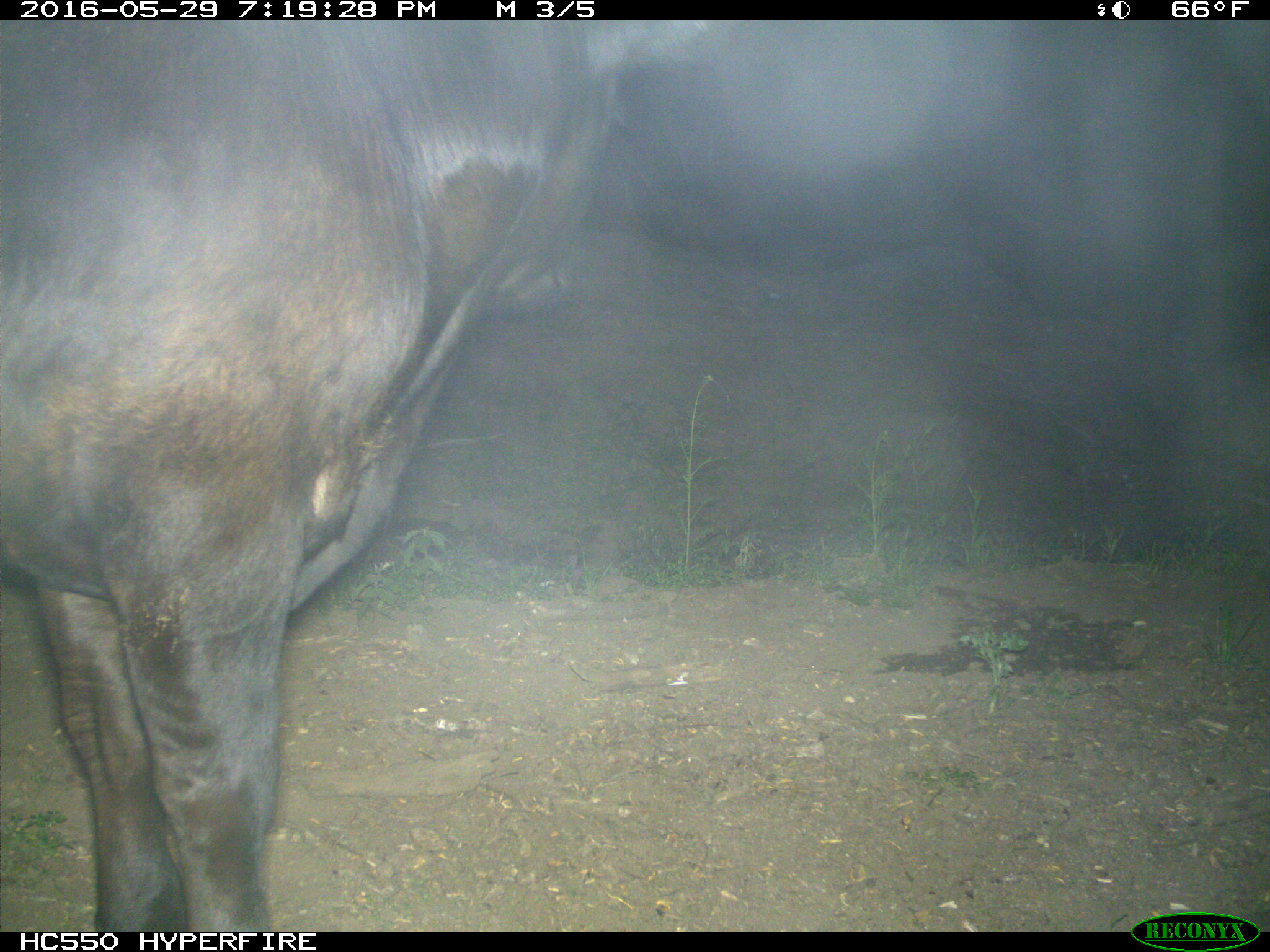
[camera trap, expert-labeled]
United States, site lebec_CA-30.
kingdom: Animalia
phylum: Chordata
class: Mammalia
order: Artiodactyla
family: Bovidae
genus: Bos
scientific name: Bos taurus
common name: domestic cow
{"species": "Bos taurus (domestic cow)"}